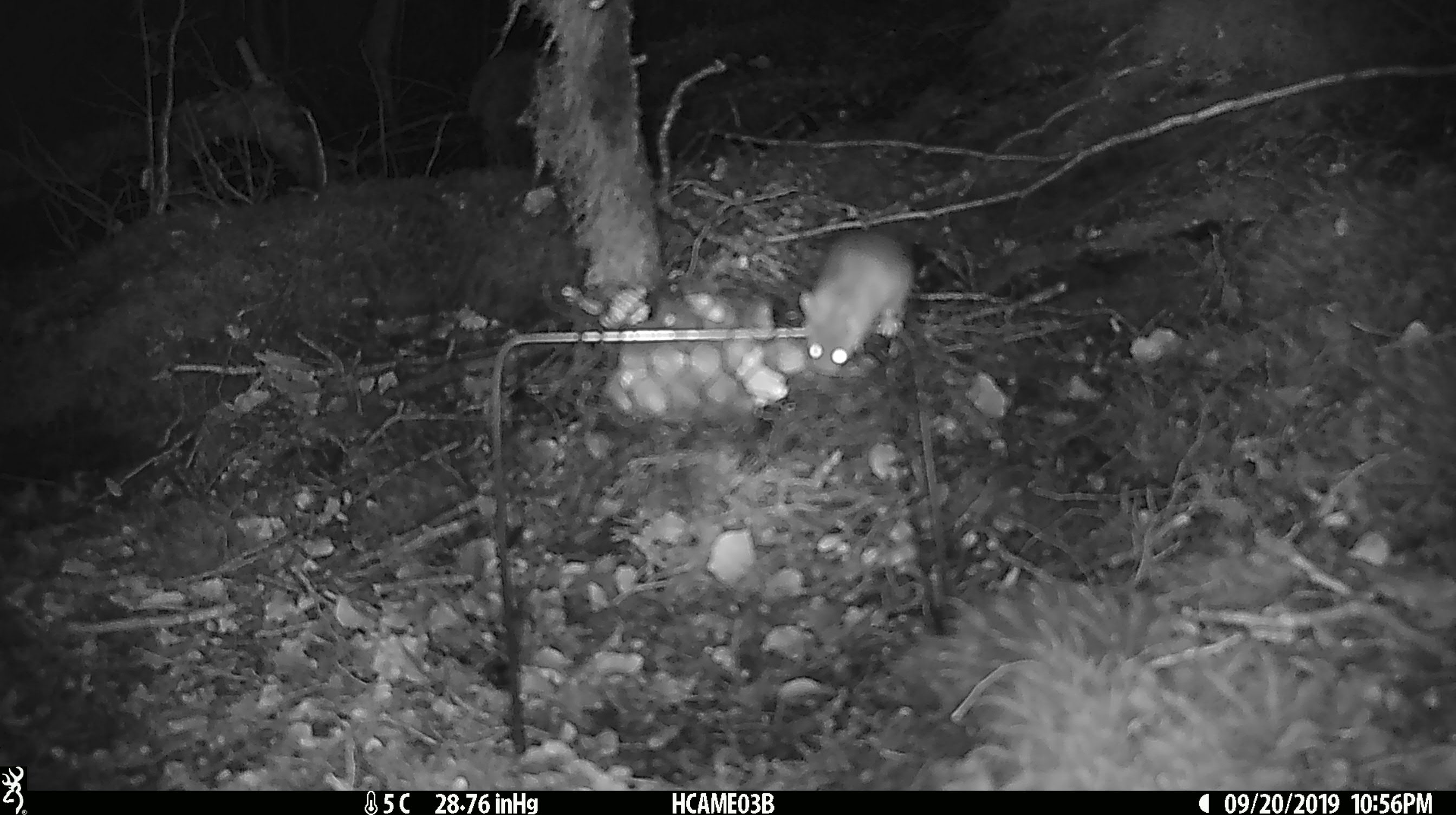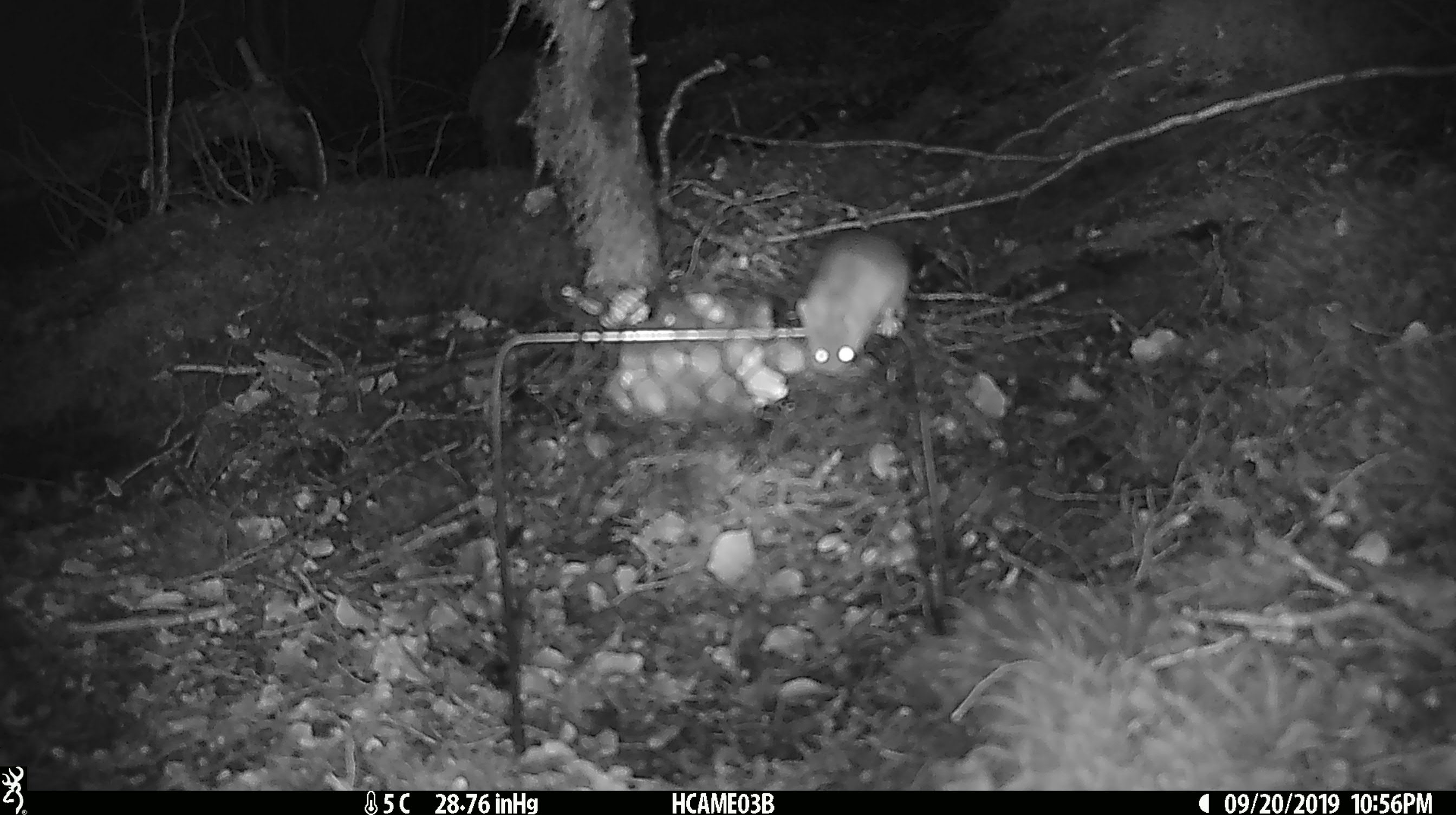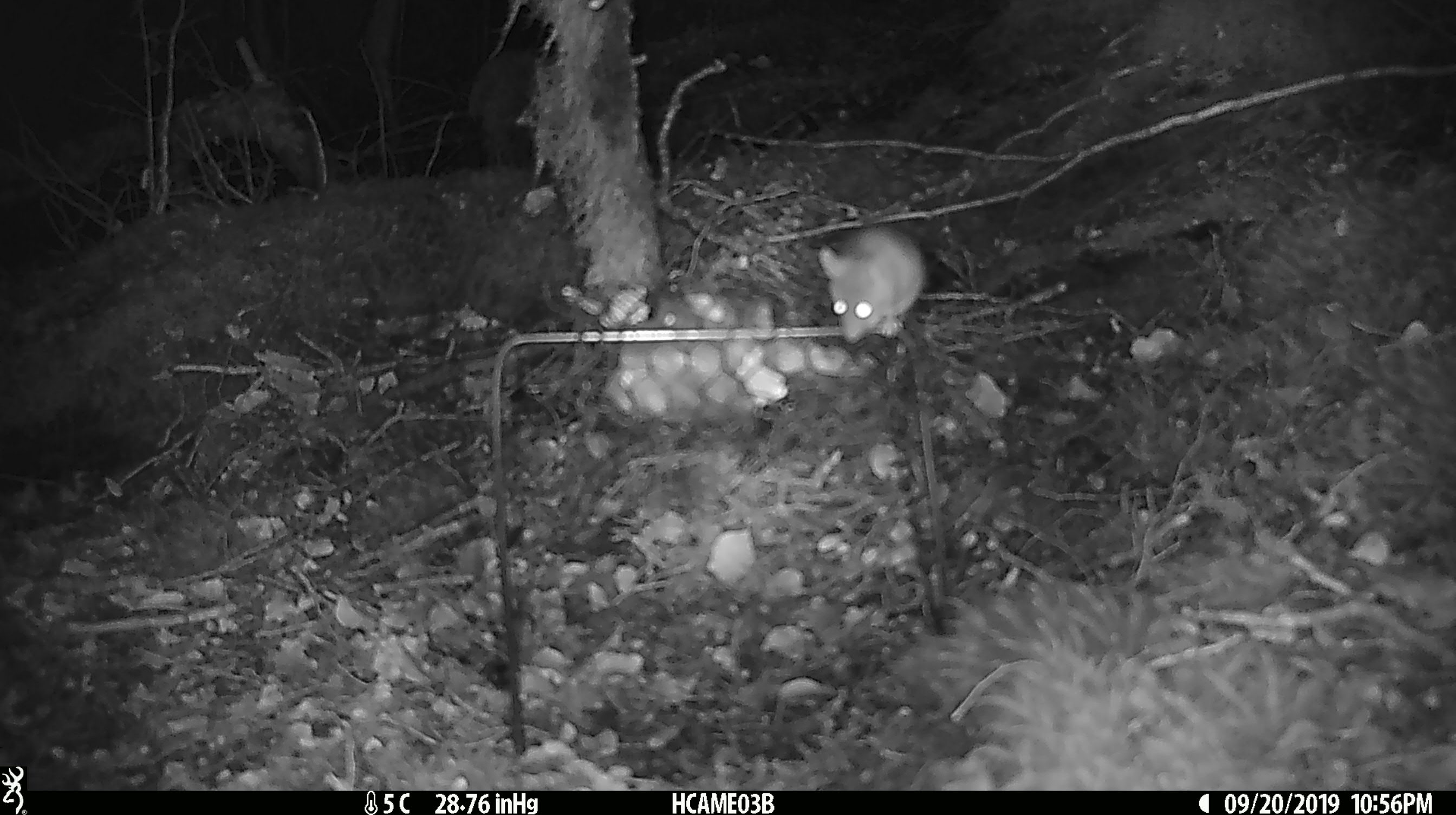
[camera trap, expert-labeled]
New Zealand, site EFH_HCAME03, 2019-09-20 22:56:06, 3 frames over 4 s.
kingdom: Animalia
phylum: Chordata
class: Mammalia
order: Rodentia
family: Muridae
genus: Mus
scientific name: Mus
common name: mouse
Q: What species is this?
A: Mouse (Mus).